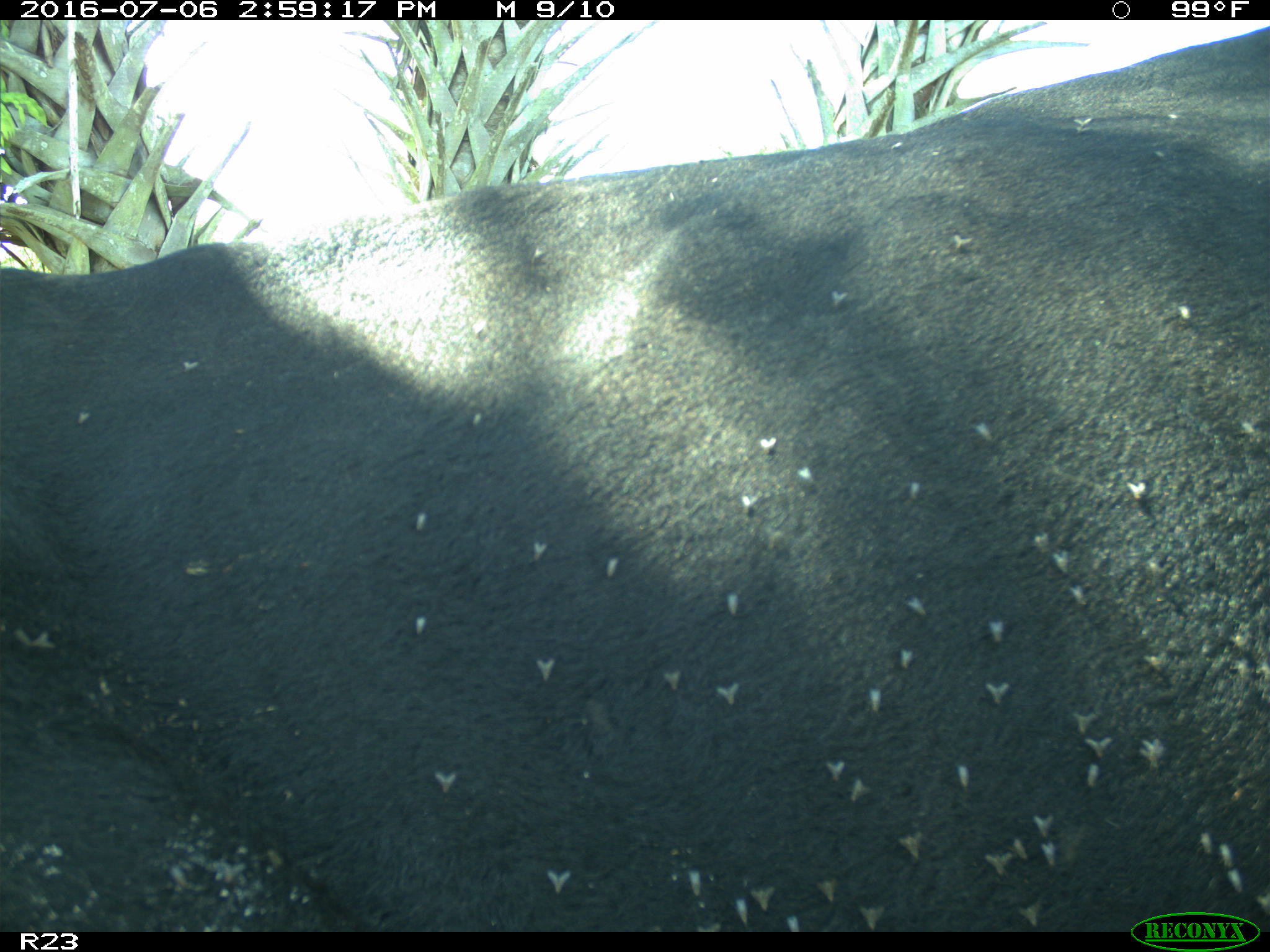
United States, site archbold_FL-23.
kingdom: Animalia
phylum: Chordata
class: Mammalia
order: Artiodactyla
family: Bovidae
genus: Bos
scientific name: Bos taurus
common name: domestic cow